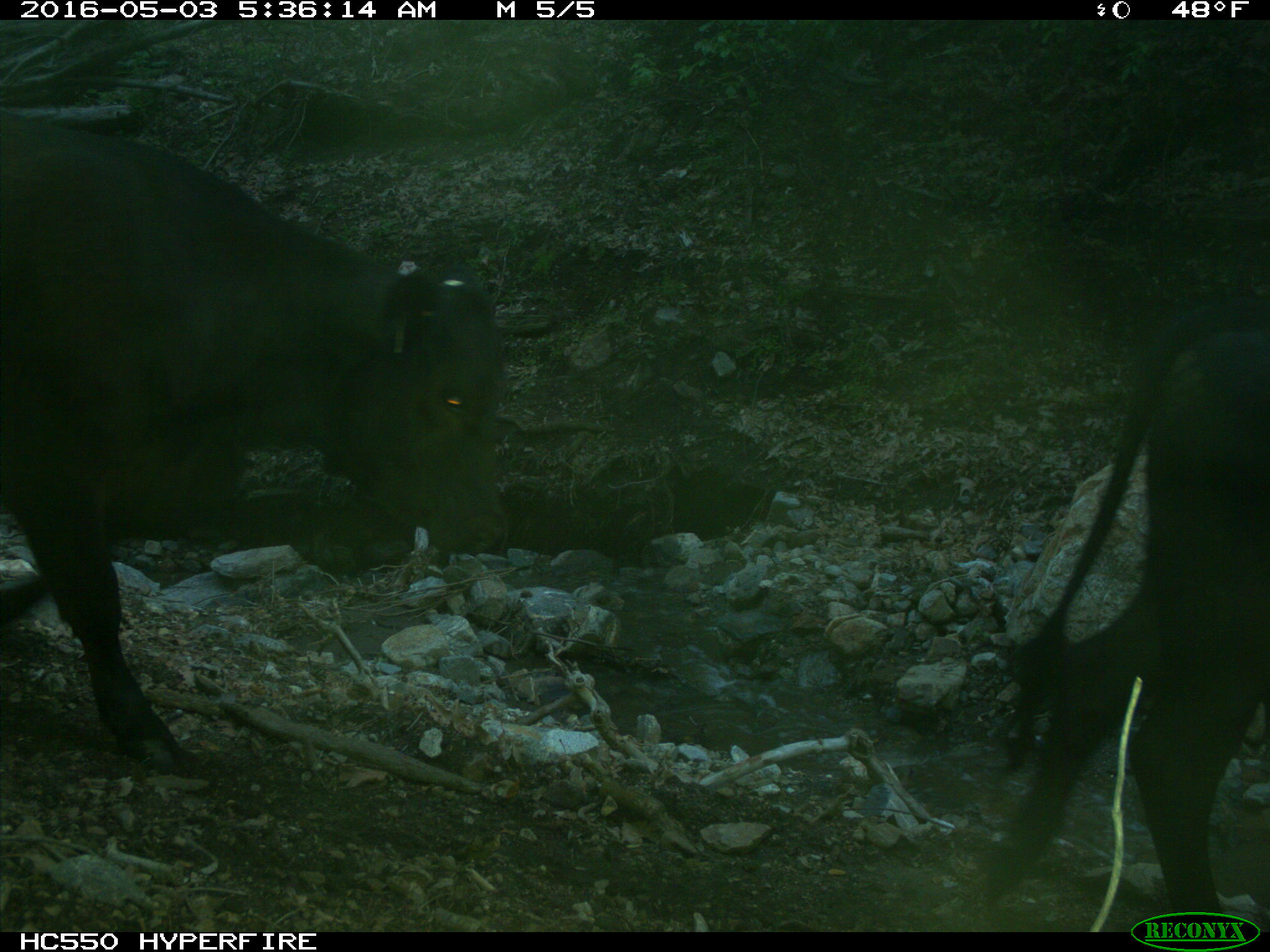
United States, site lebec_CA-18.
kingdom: Animalia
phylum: Chordata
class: Mammalia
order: Artiodactyla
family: Bovidae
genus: Bos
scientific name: Bos taurus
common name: domestic cow